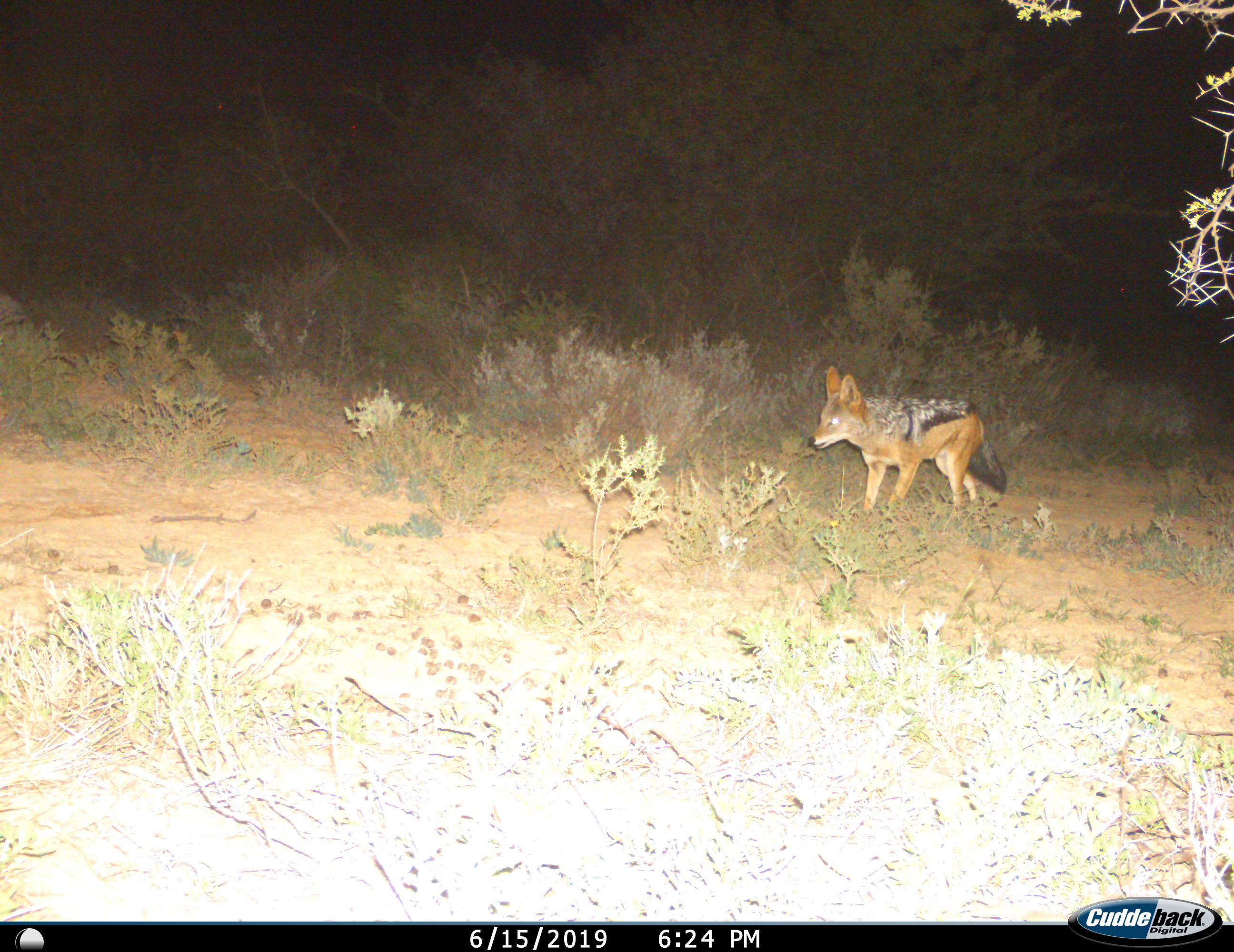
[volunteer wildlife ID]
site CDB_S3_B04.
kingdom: Animalia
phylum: Chordata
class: Mammalia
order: Carnivora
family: Canidae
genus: Lupulella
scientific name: Lupulella mesomelas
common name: black-backed jackal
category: jackalblackbacked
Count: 1.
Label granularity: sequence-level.